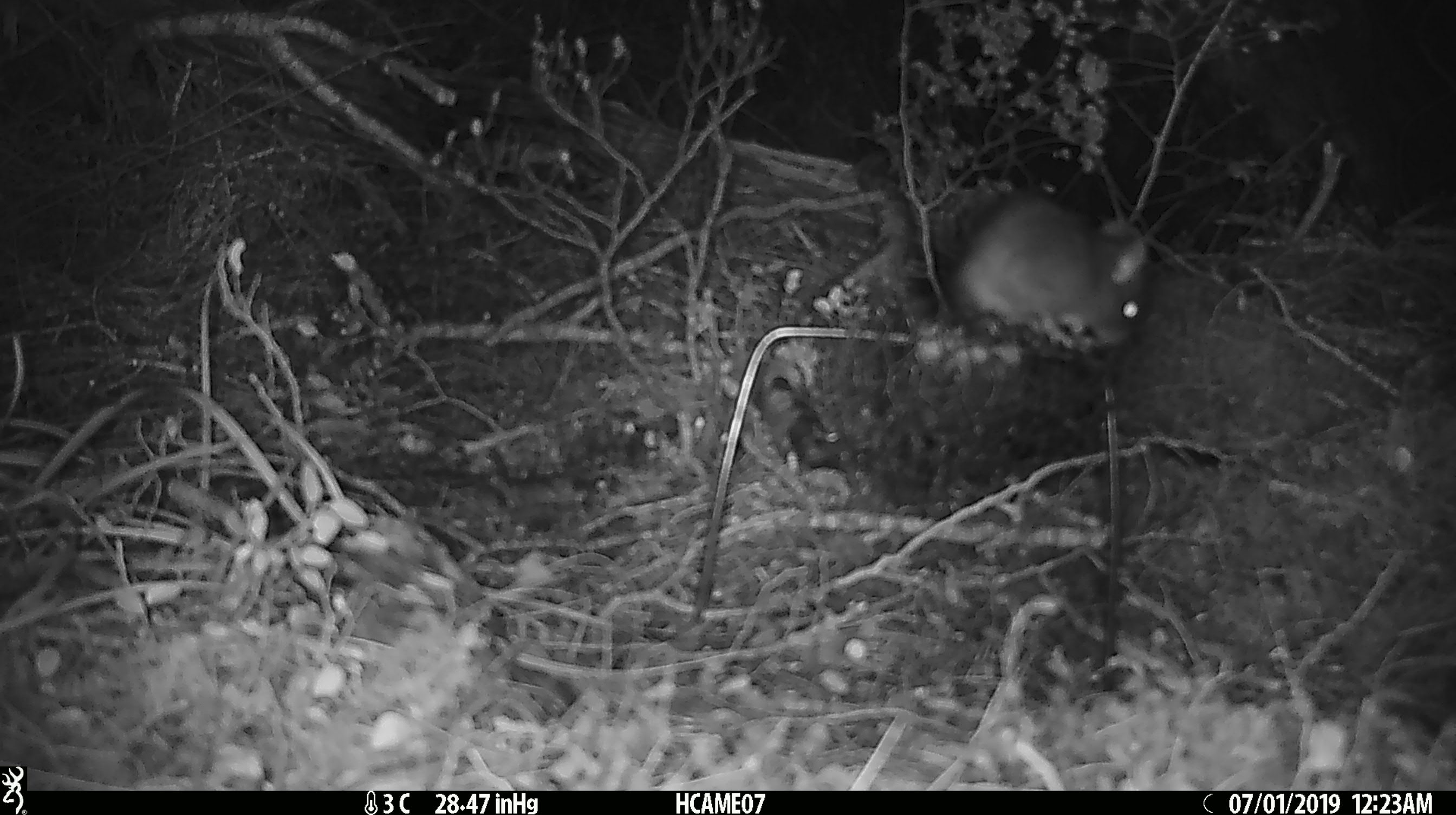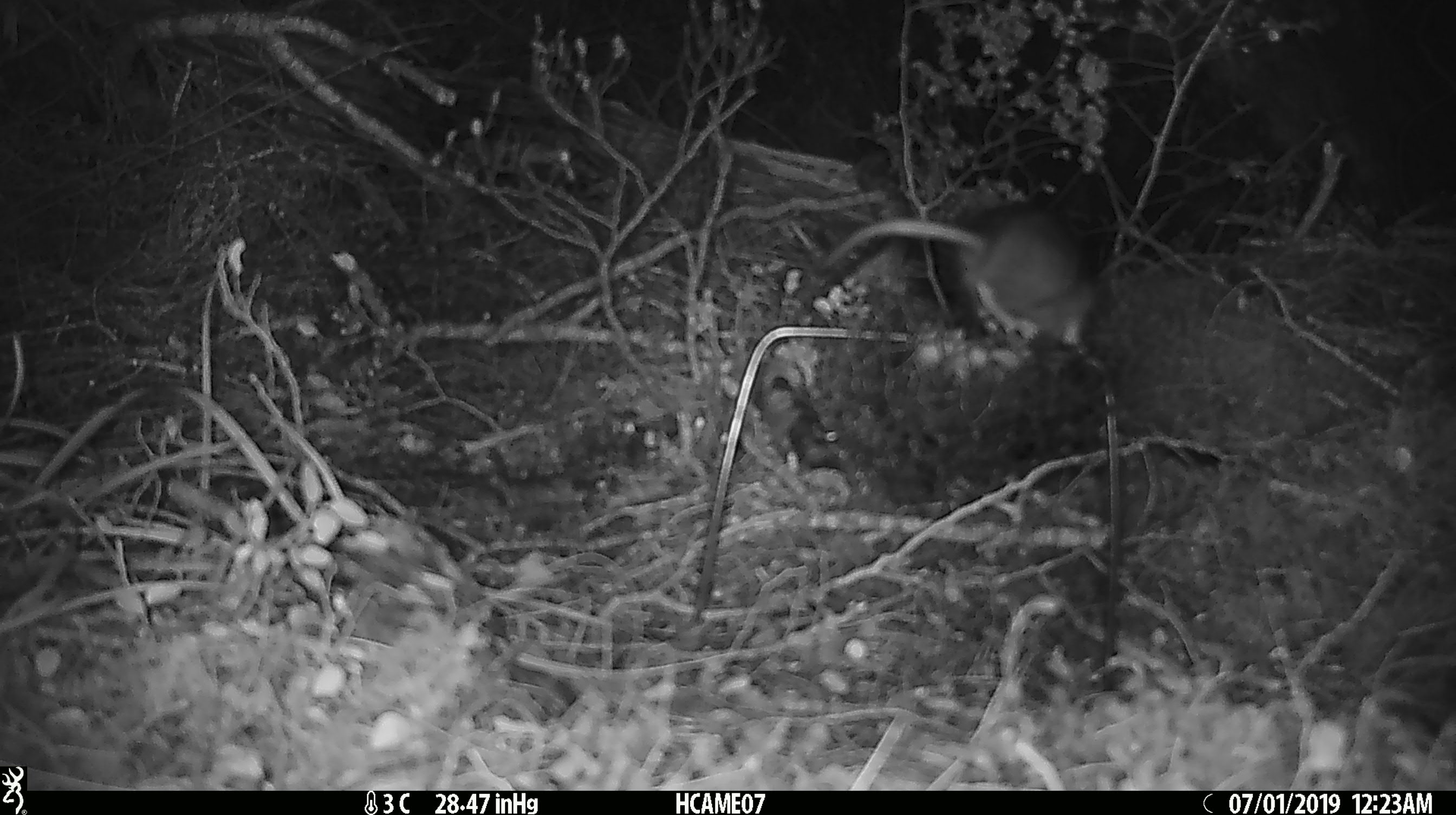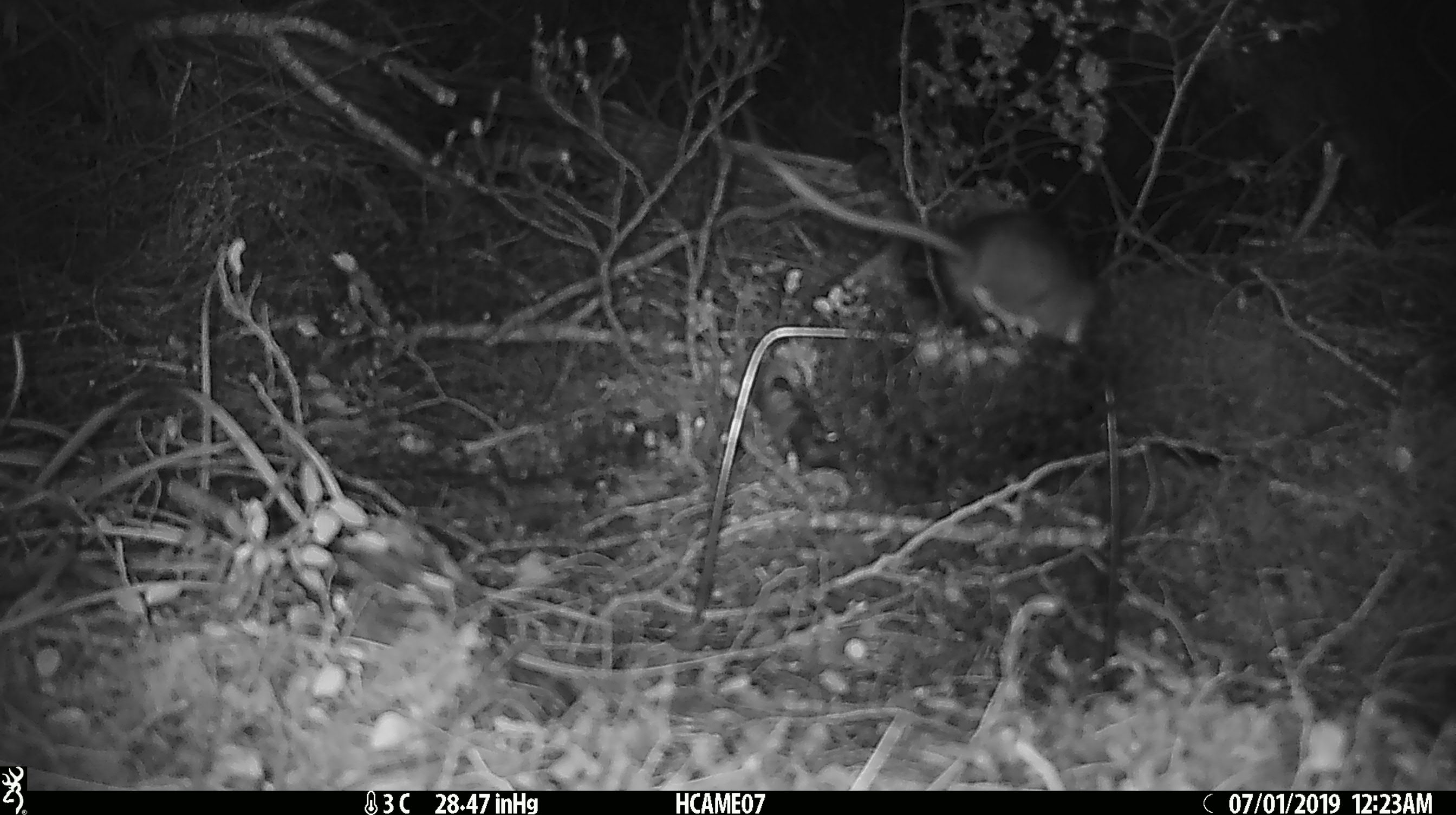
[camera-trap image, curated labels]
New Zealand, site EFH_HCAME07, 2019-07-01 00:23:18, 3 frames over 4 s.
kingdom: Animalia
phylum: Chordata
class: Mammalia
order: Rodentia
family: Muridae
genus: Rattus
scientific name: Rattus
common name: rat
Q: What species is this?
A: Rat (Rattus).